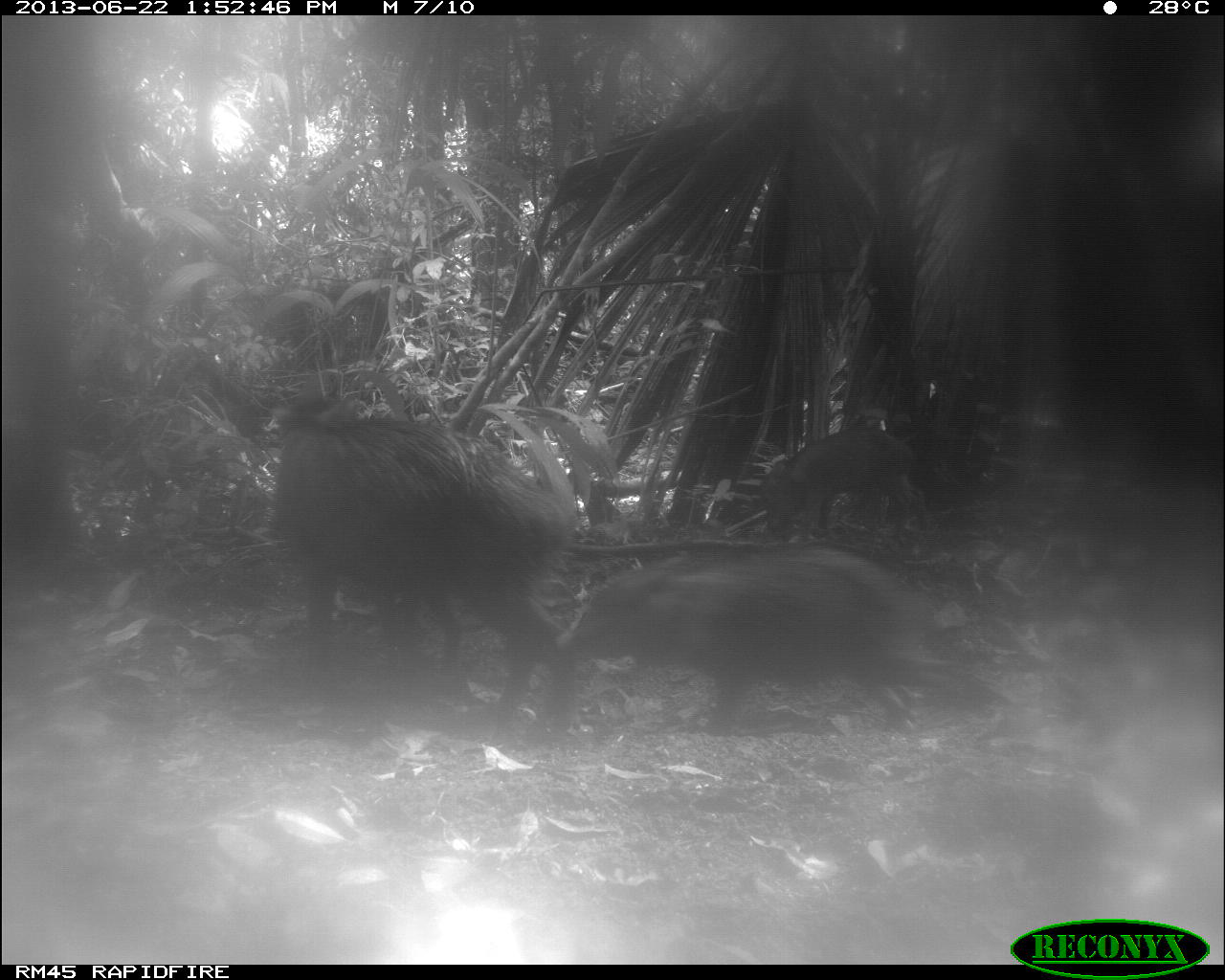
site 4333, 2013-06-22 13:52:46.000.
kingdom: Animalia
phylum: Chordata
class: Mammalia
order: Artiodactyla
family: Tayassuidae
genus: Tayassu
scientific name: Tayassu pecari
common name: white-lipped peccary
Tayassu pecari (white-lipped peccary), count 3.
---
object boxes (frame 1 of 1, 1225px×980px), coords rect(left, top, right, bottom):
tayassu pecari: rect(262, 377, 597, 741); rect(551, 533, 915, 730)